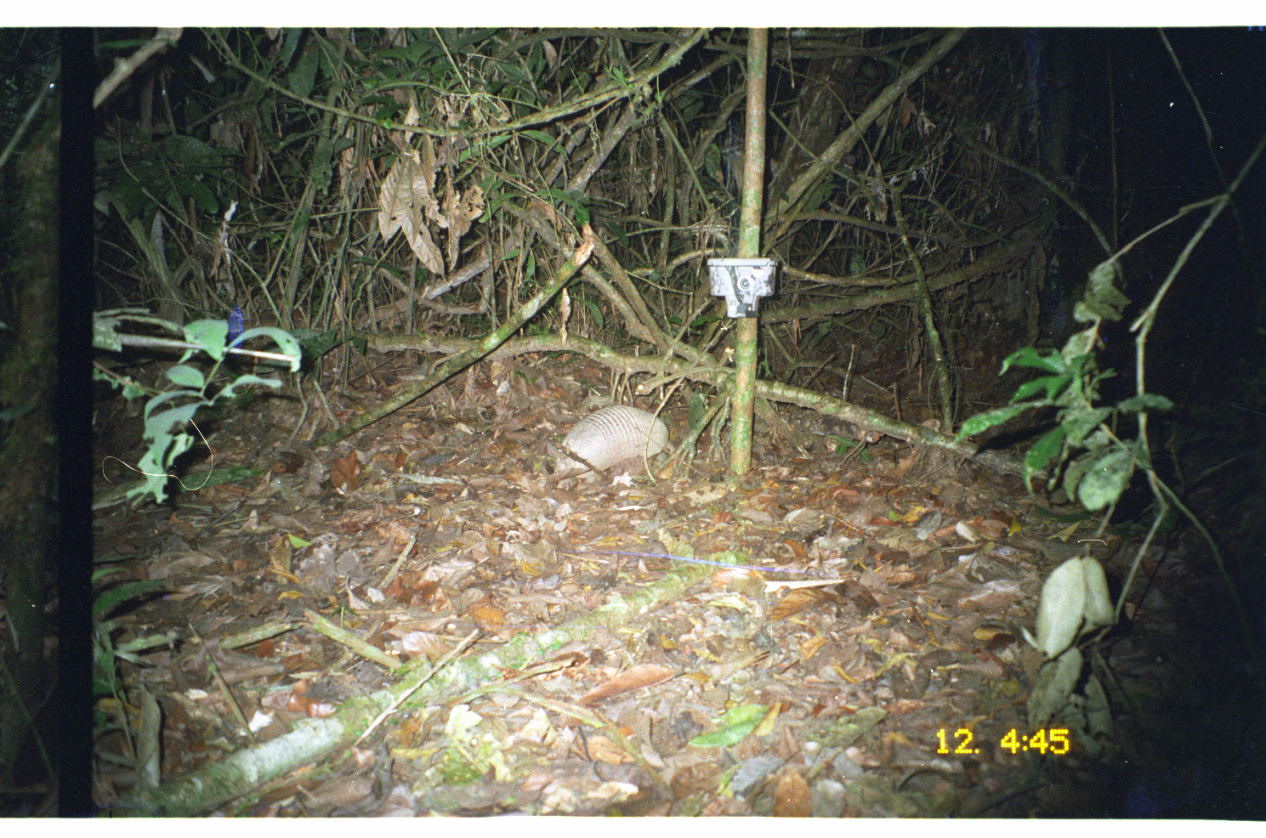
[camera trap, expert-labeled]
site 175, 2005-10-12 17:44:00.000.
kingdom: Animalia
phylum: Chordata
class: Mammalia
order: Cingulata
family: Dasypodidae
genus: Dasypus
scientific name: Dasypus novemcinctus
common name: nine-banded armadillo